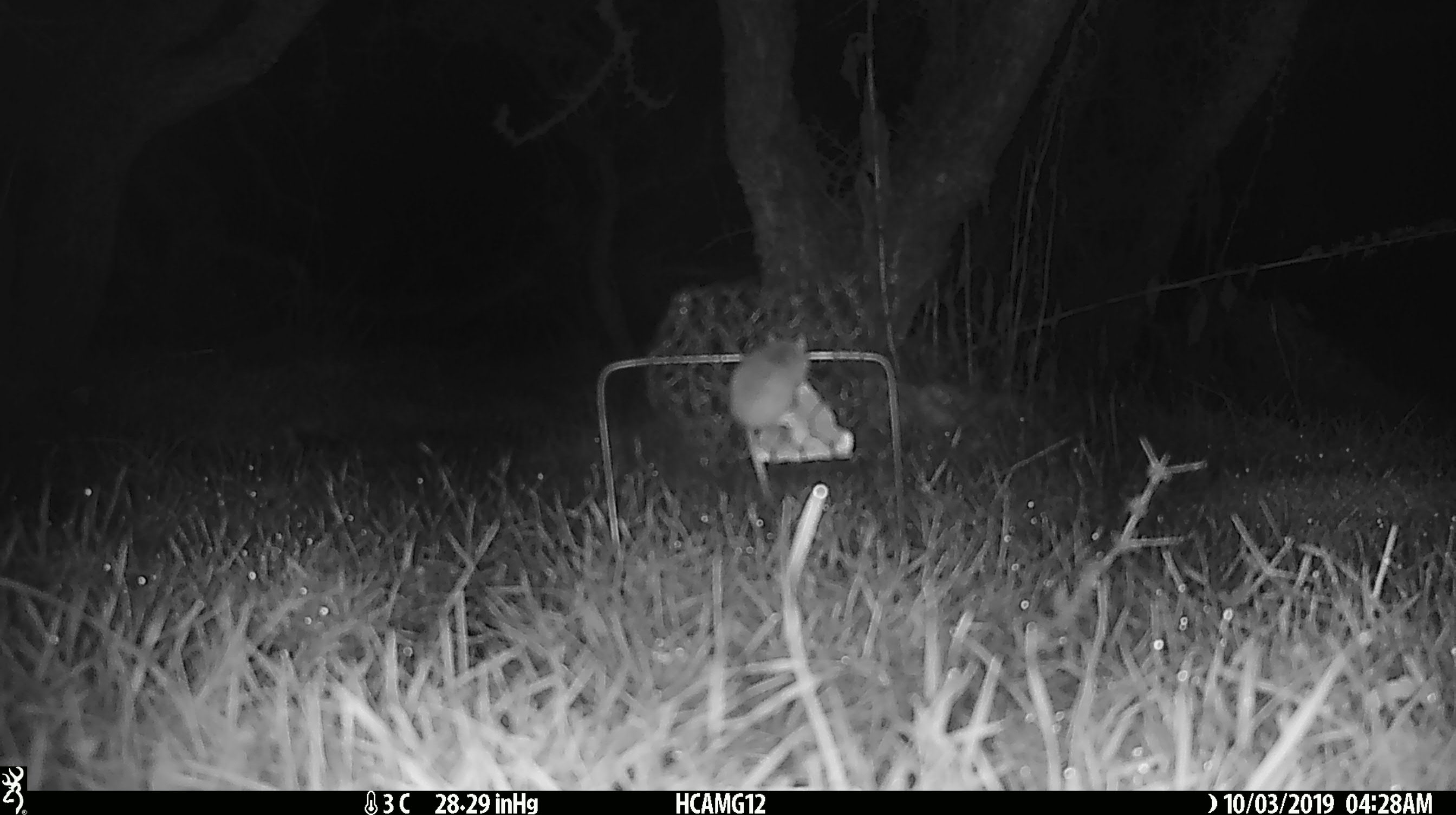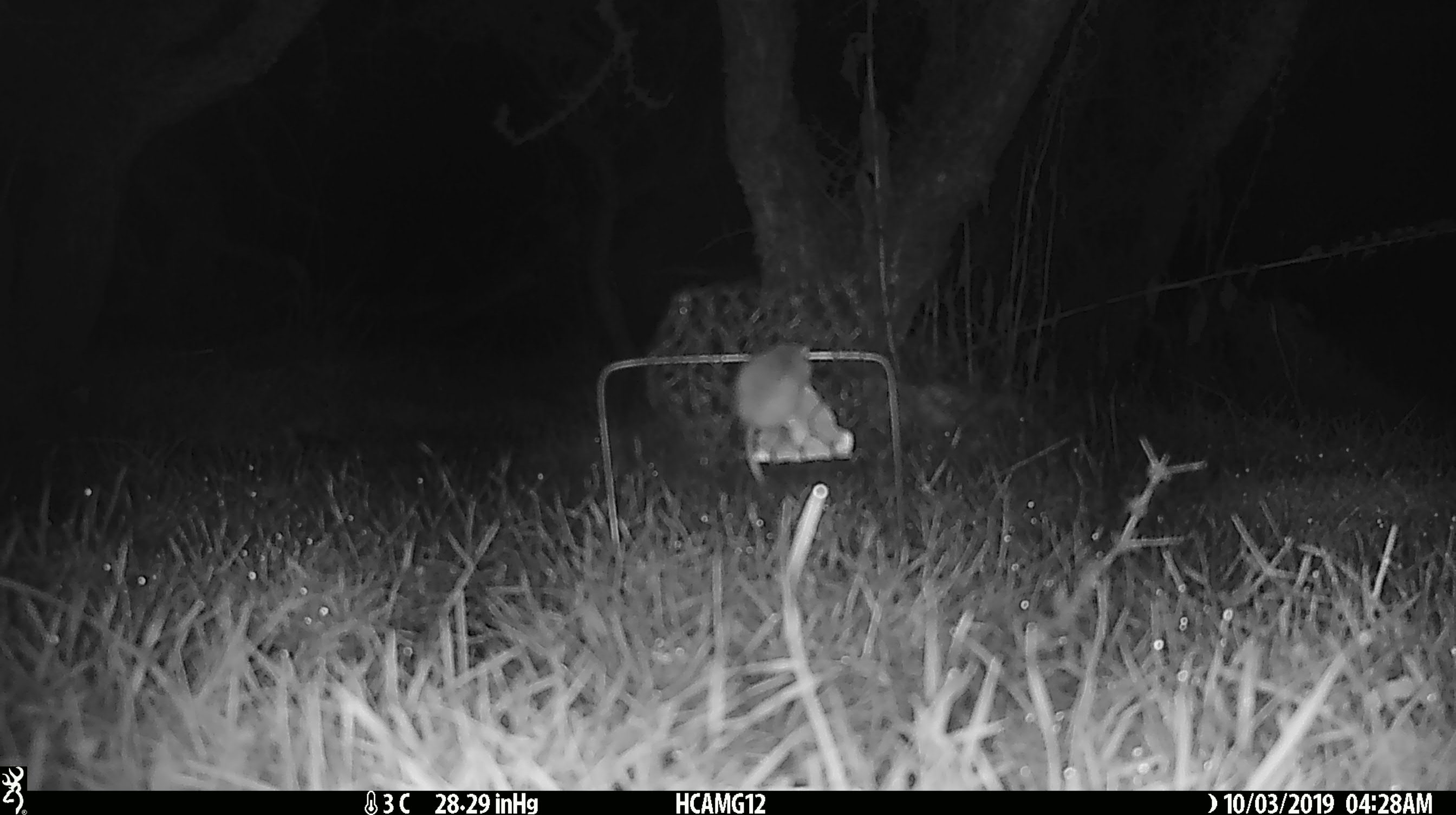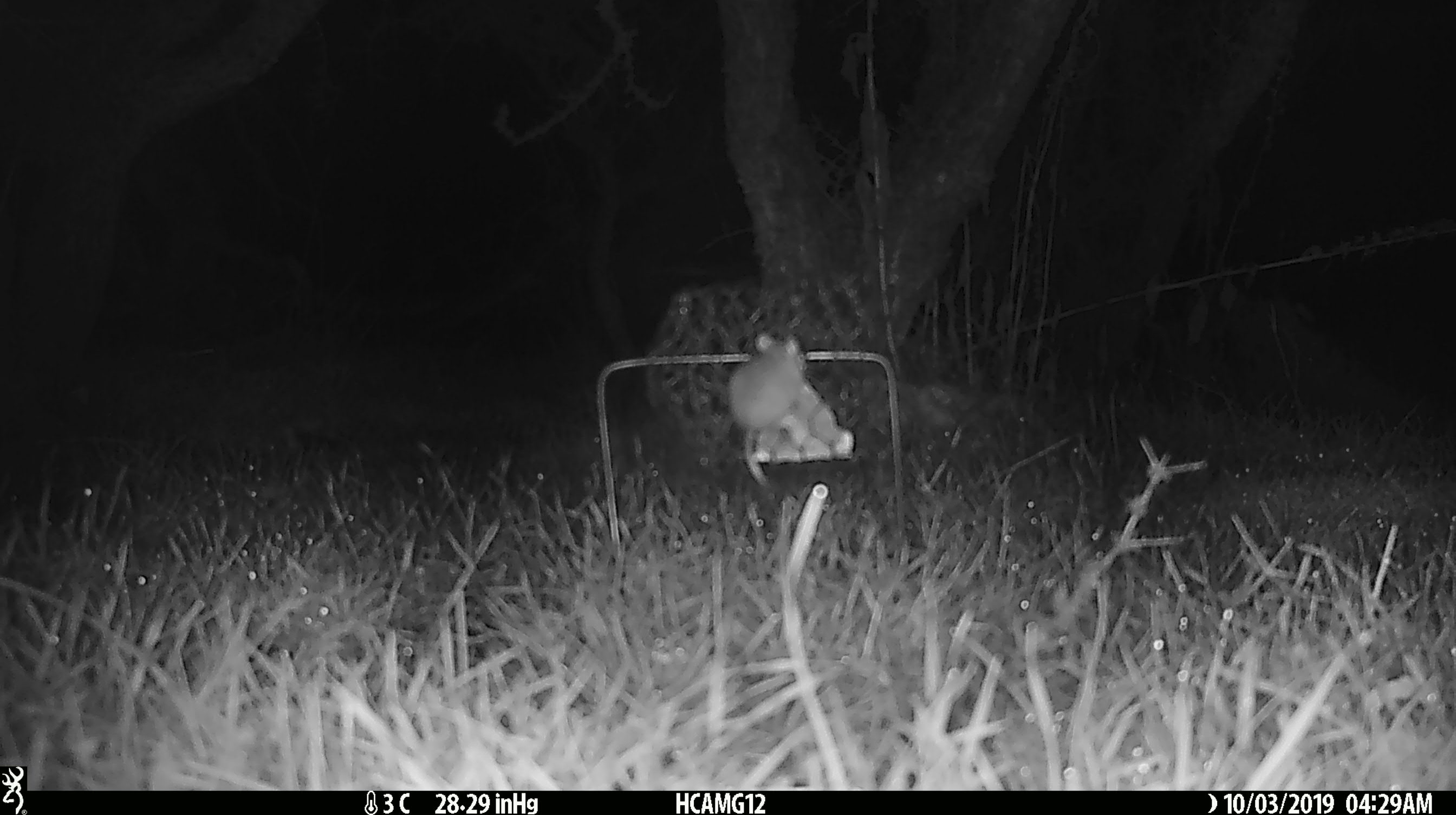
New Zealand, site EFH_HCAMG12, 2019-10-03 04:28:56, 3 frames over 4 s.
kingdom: Animalia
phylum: Chordata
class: Mammalia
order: Rodentia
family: Muridae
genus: Mus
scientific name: Mus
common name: mouse